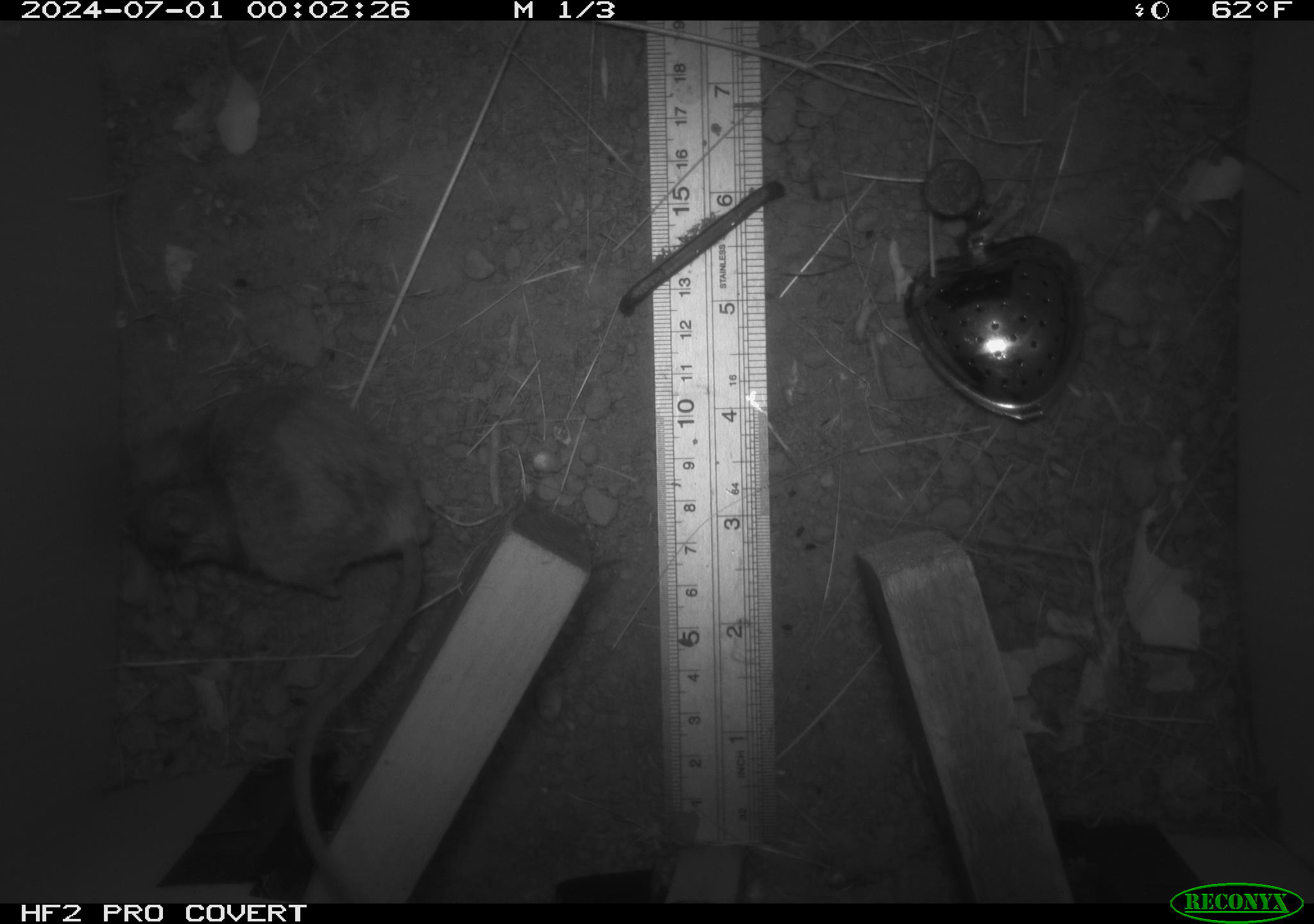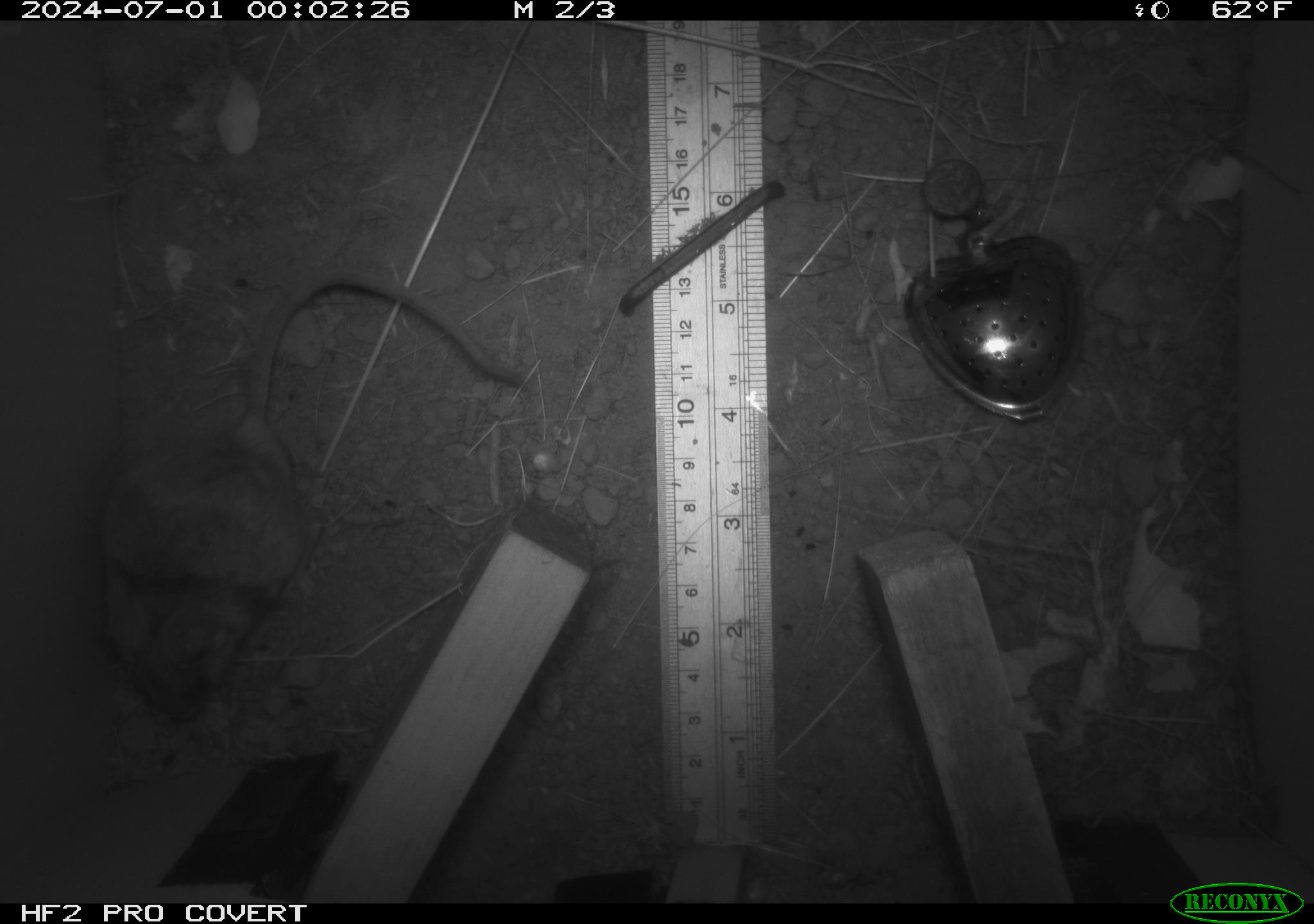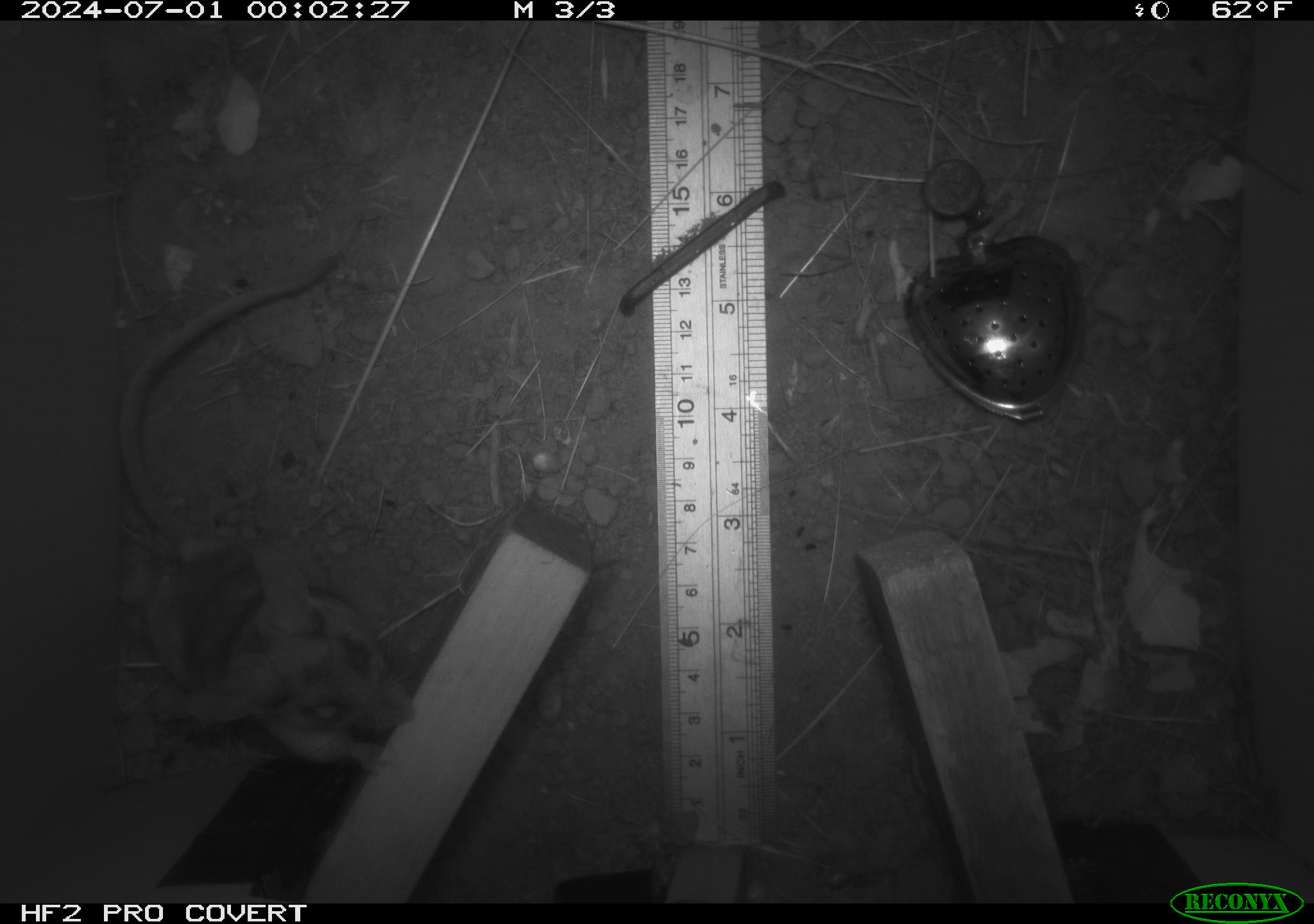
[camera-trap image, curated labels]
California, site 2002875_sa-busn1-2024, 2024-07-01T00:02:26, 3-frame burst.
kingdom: Animalia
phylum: Chordata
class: Mammalia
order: Rodentia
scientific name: Rodentia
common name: rodent